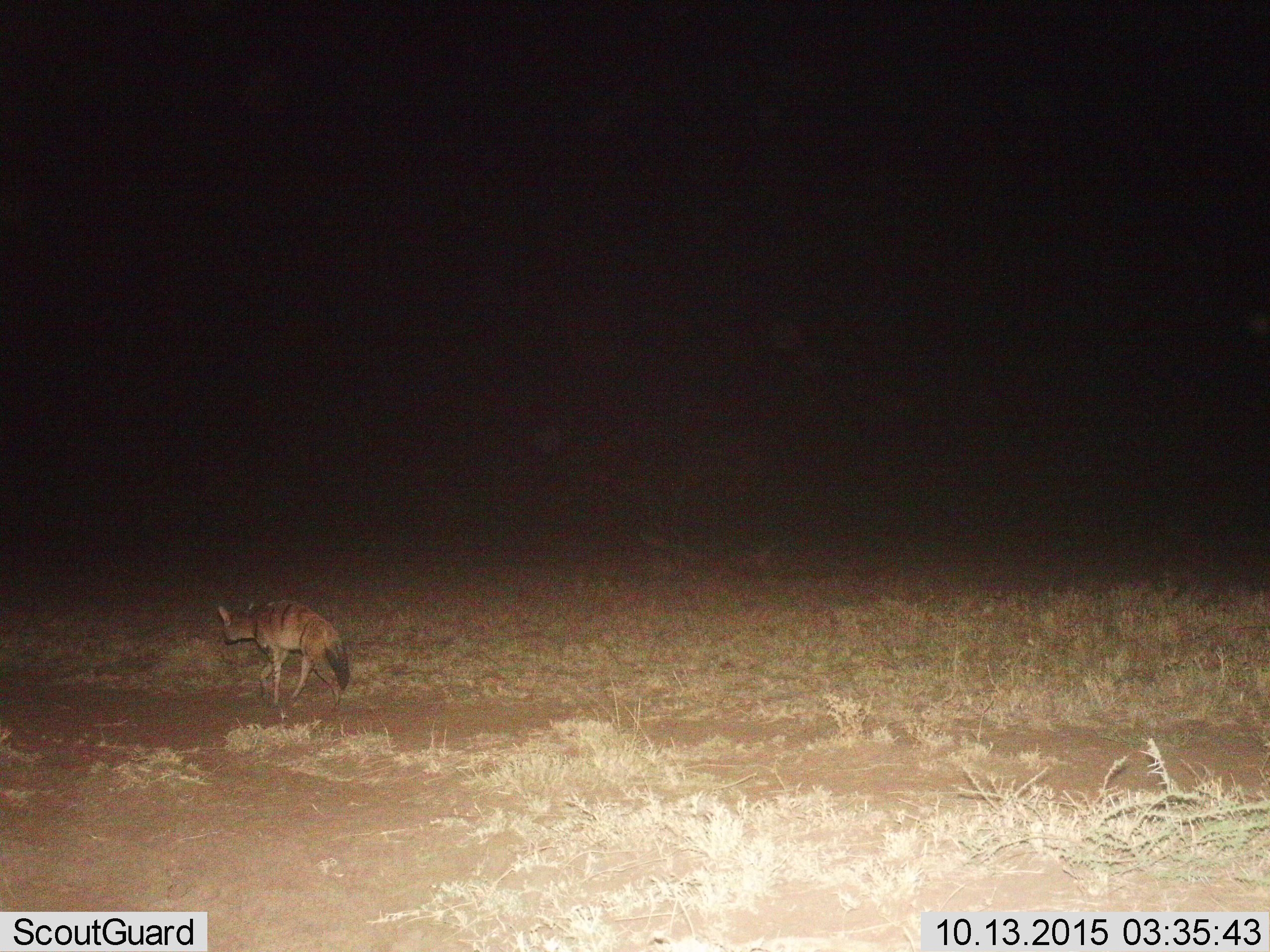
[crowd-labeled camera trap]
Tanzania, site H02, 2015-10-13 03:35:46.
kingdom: Animalia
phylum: Chordata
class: Mammalia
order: Carnivora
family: Hyaenidae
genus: Hyaena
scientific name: Hyaena hyaena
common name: striped hyena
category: hyenastriped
Hyenastriped (striped hyena) (Hyaena hyaena), count 1. Behavior (volunteer vote fractions): standing 20%, resting 0%, moving 80%, interacting 0%. Young present (vote fraction): 0%. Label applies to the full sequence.